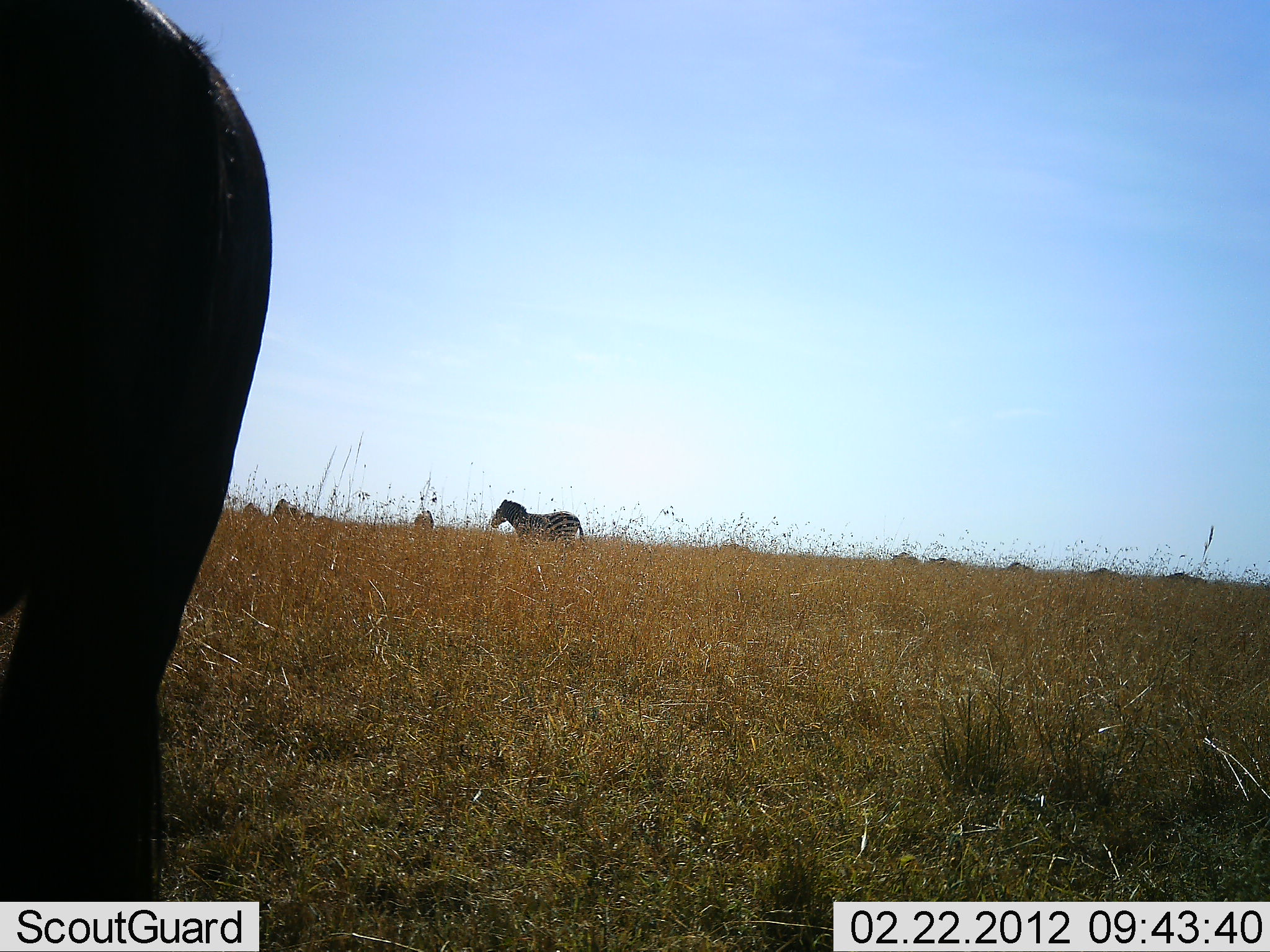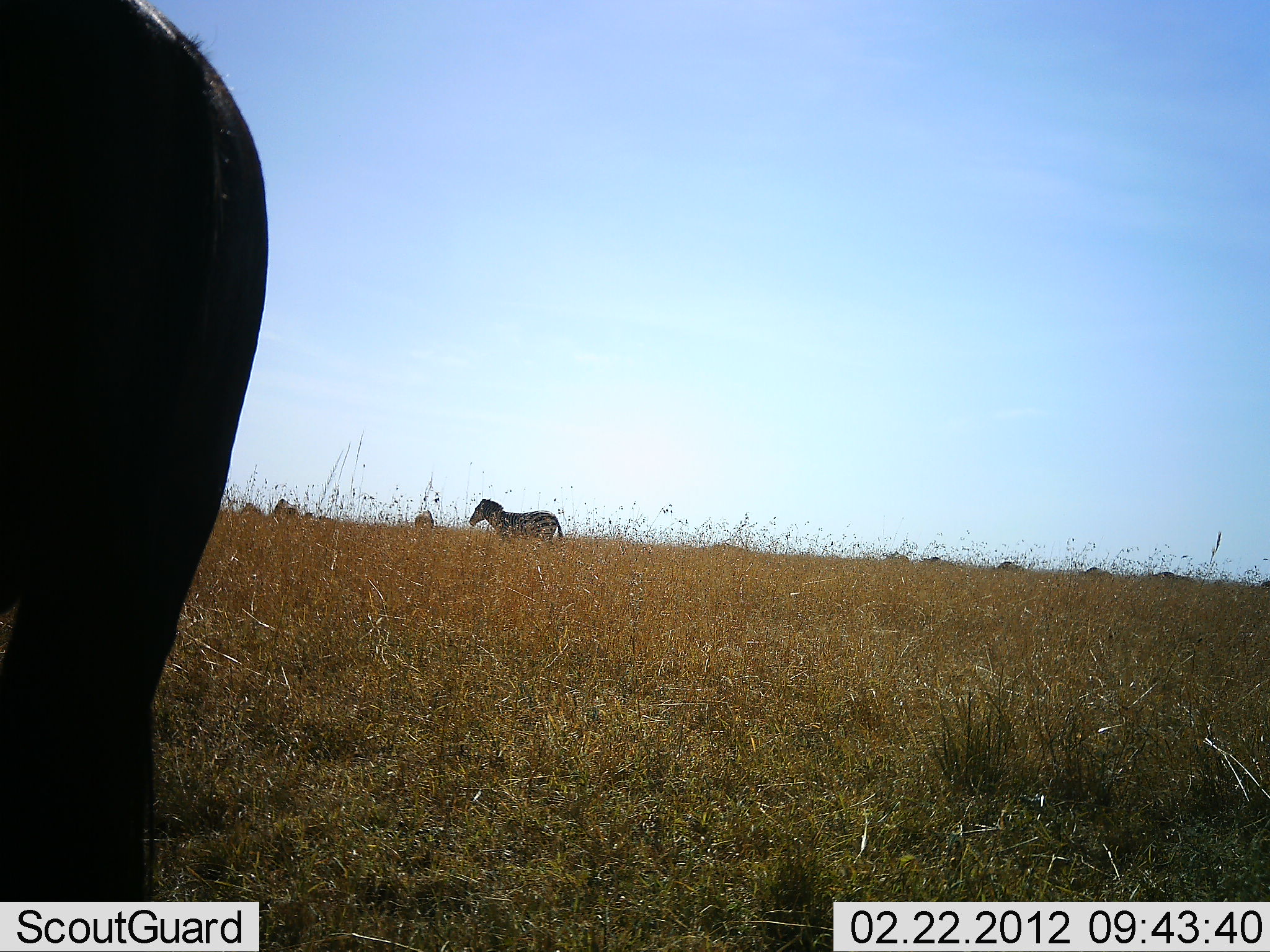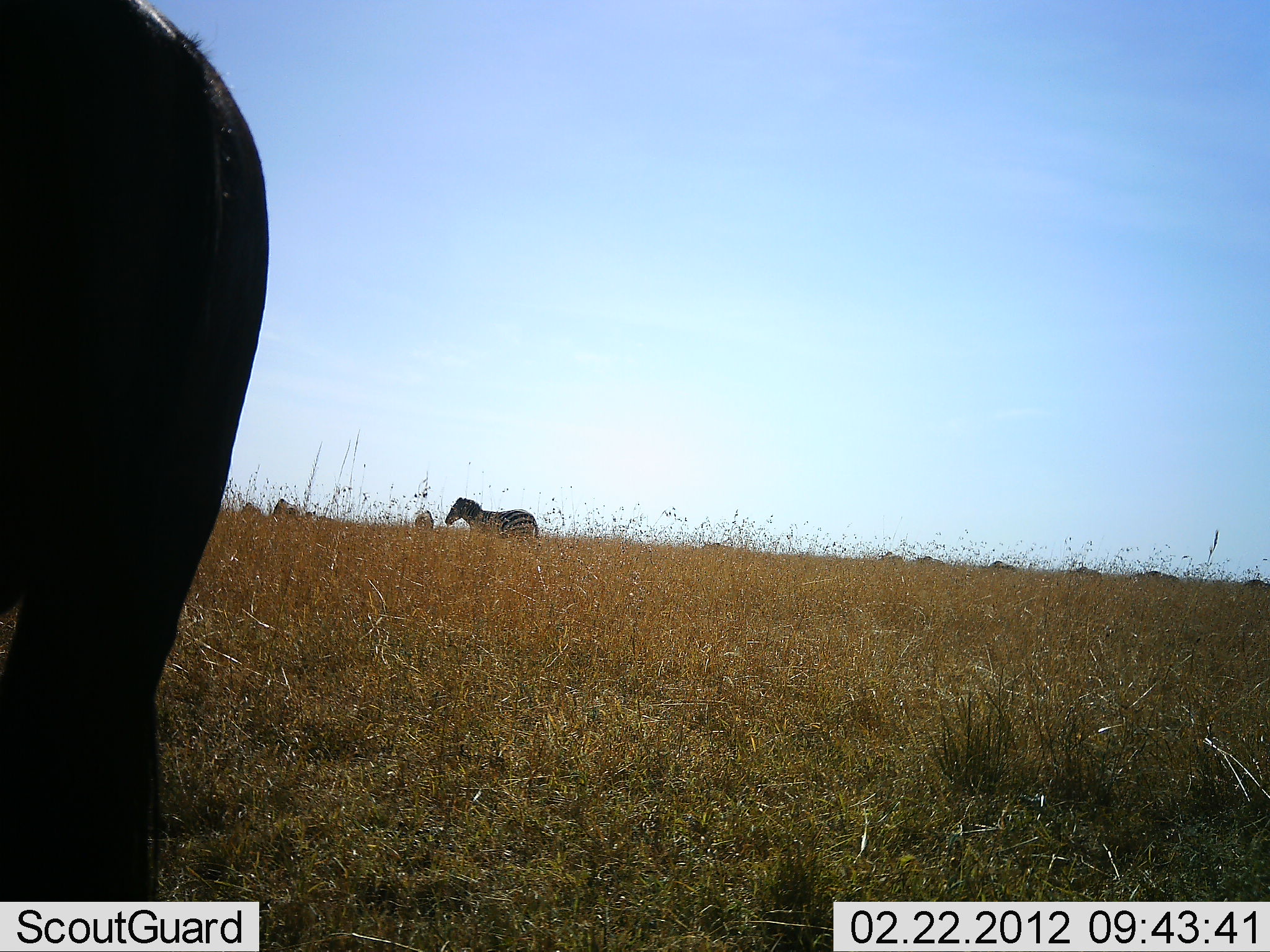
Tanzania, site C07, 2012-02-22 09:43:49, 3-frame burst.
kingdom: Animalia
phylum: Chordata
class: Mammalia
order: Perissodactyla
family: Equidae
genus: Equus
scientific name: Equus quagga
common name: plains zebra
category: zebra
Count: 1.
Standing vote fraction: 38%.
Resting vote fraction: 0%.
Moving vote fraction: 86%.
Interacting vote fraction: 0%.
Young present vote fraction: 0%.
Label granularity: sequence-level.